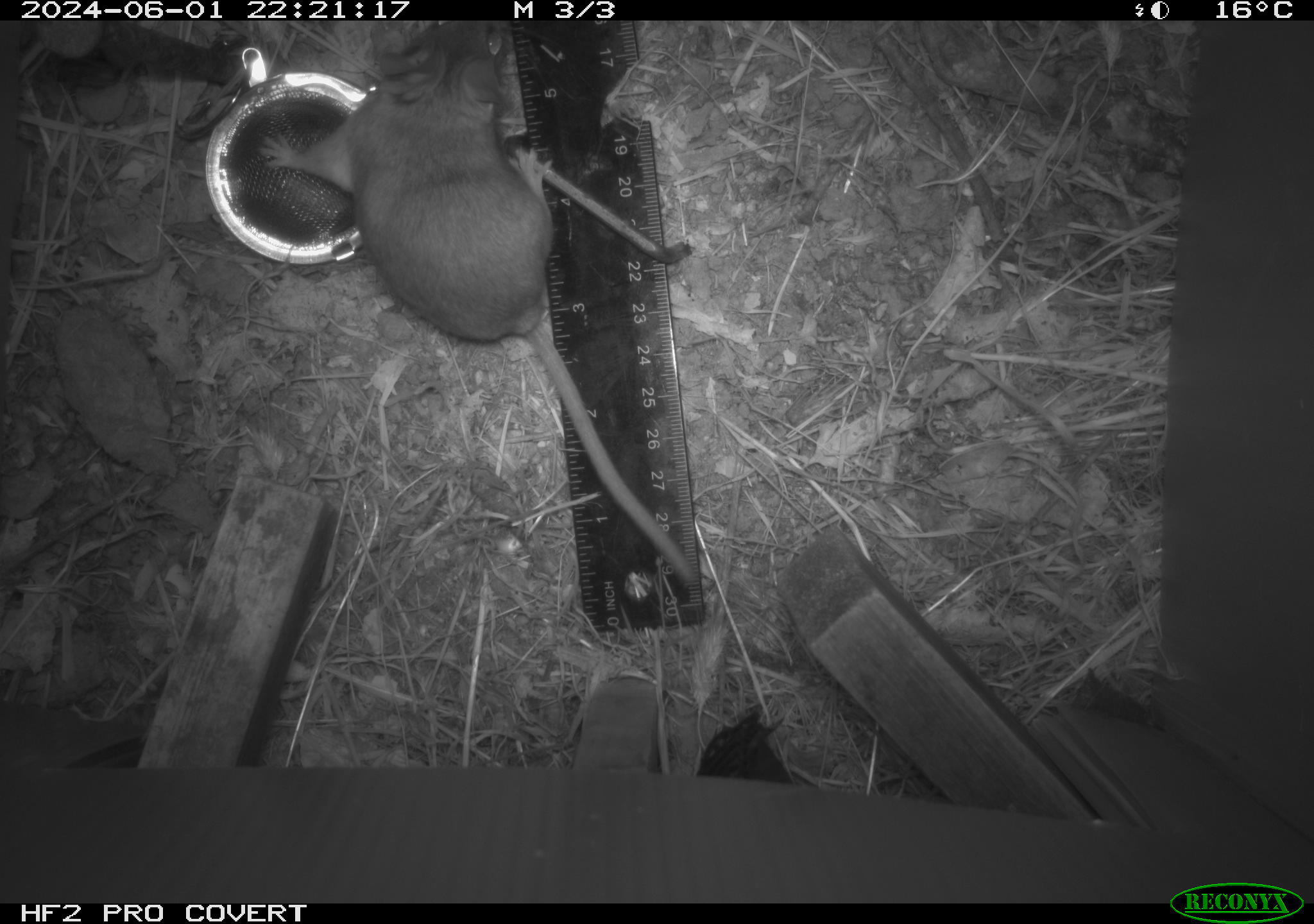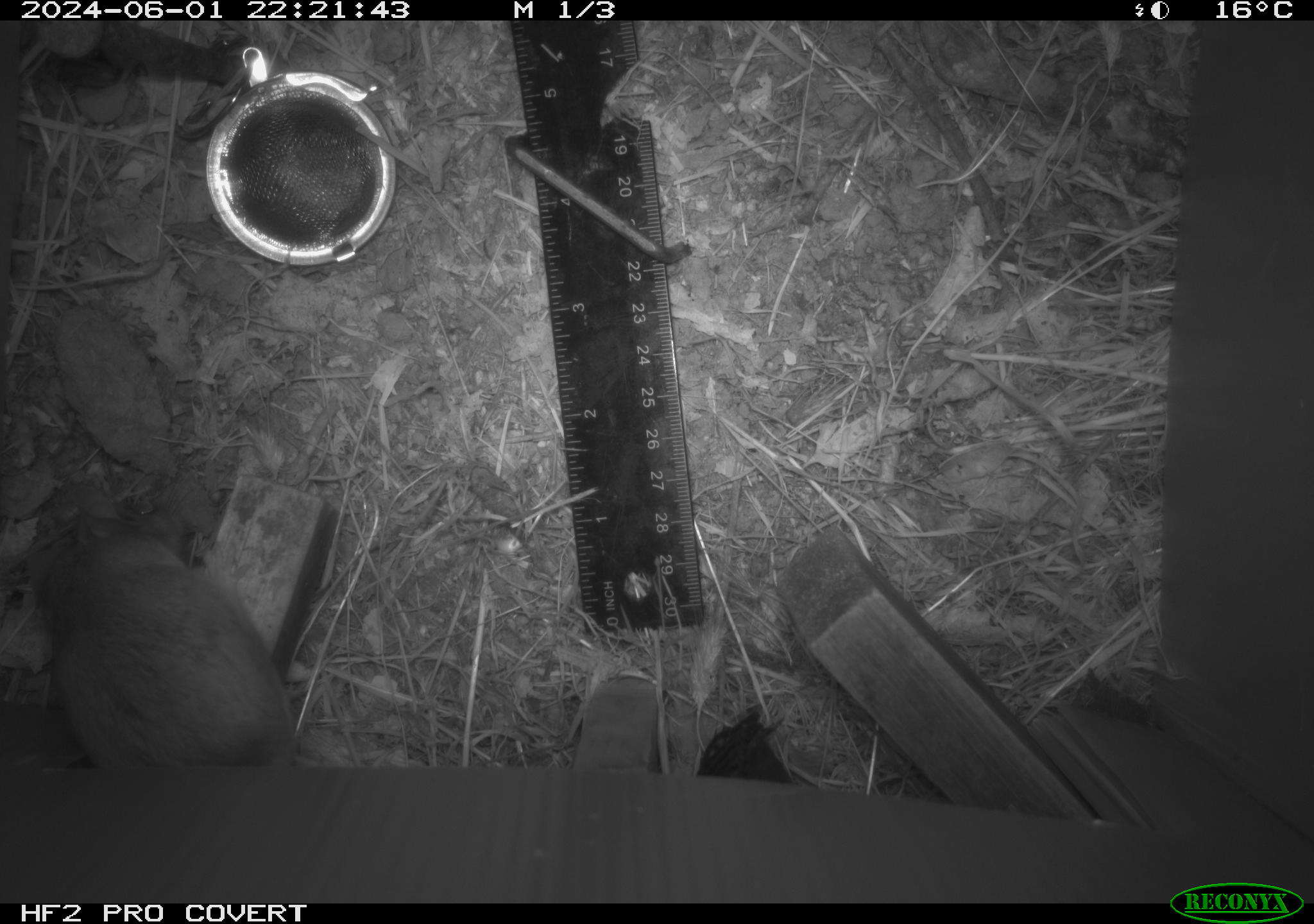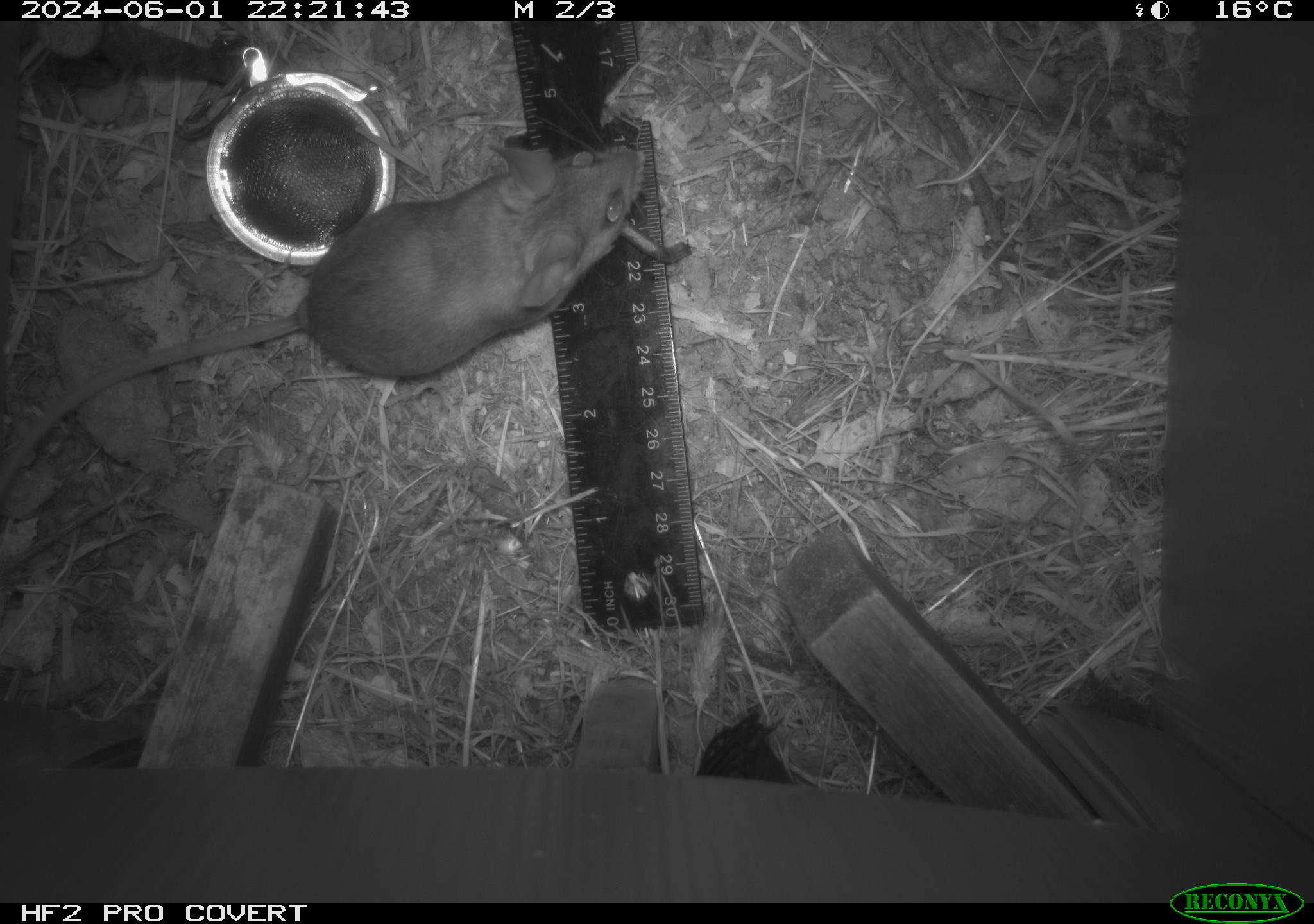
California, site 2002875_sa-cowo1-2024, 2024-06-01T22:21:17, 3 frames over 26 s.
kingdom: Animalia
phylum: Chordata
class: Mammalia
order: Rodentia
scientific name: Rodentia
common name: rodent